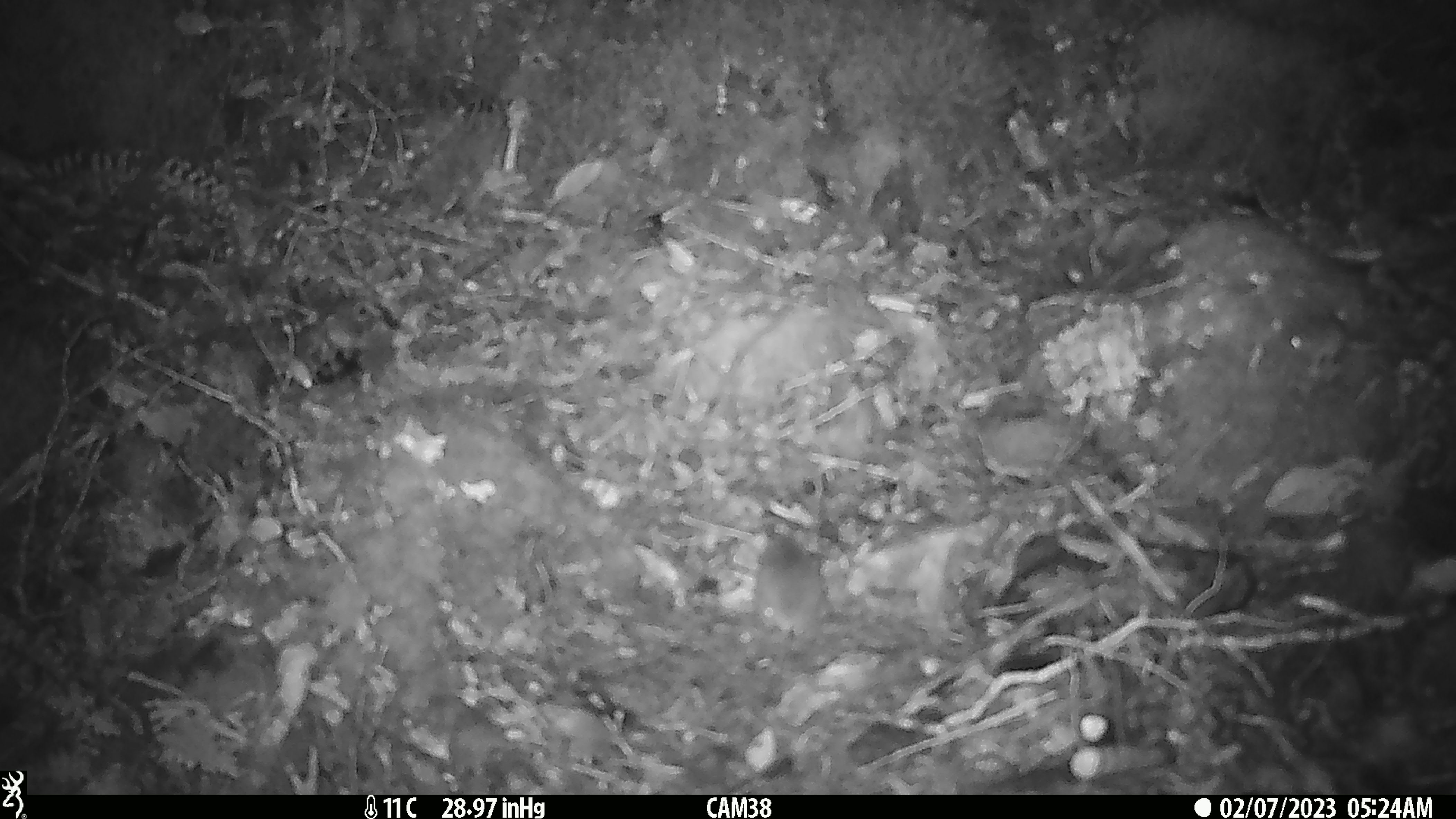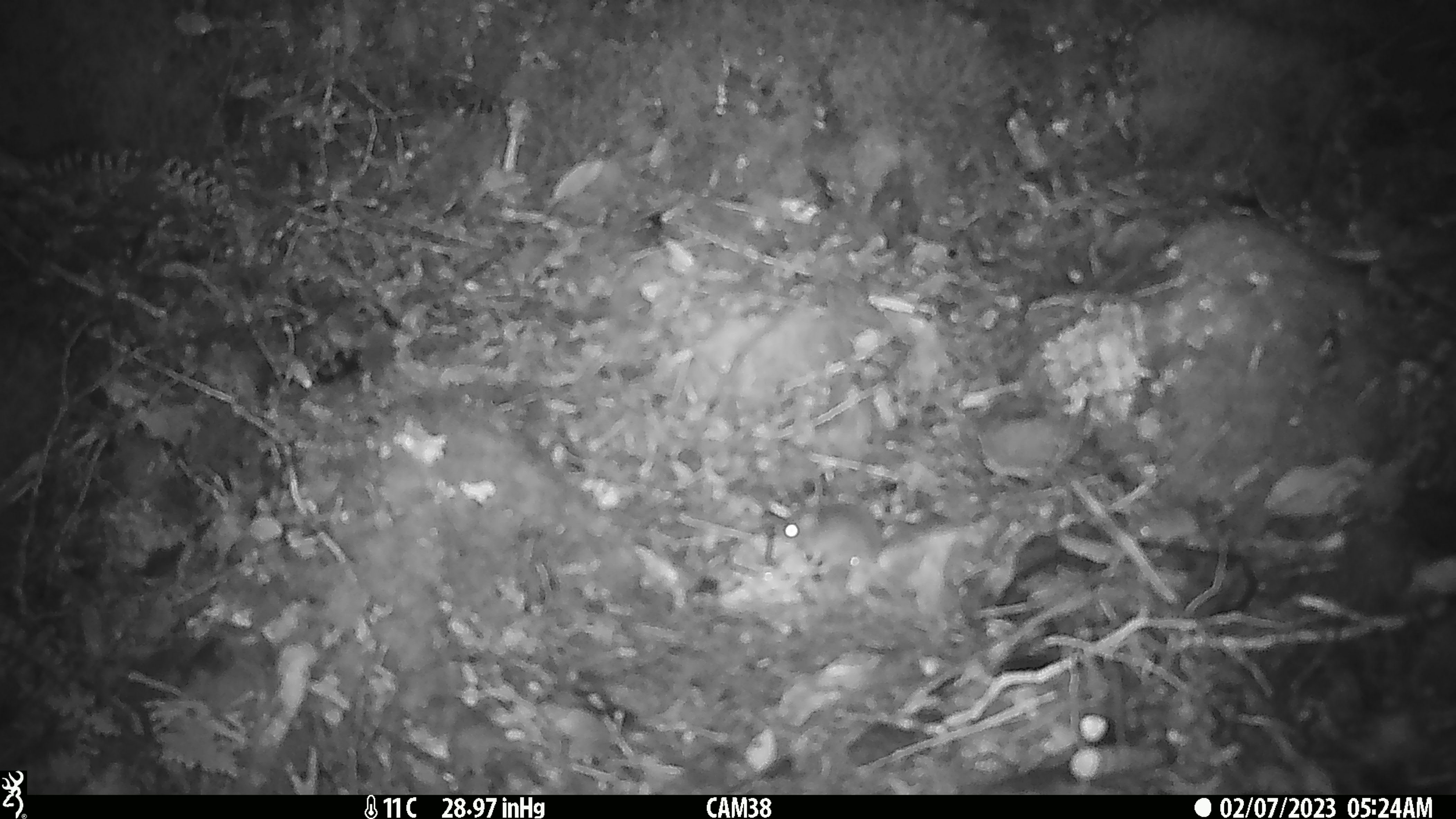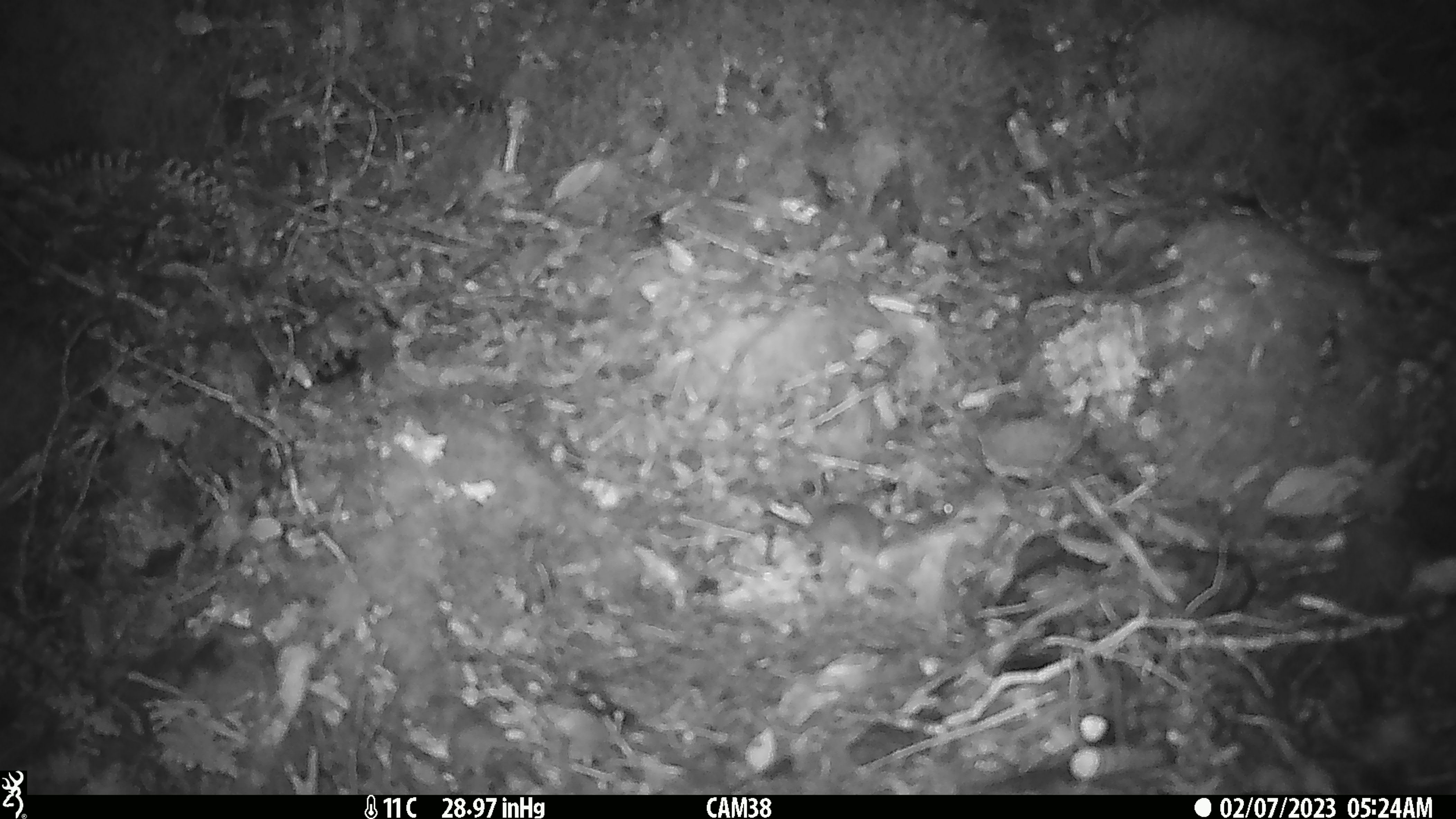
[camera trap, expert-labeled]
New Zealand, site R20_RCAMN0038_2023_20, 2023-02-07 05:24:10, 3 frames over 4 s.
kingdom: Animalia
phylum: Chordata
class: Mammalia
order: Rodentia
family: Muridae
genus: Mus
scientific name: Mus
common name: mouse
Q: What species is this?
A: Mouse (Mus).